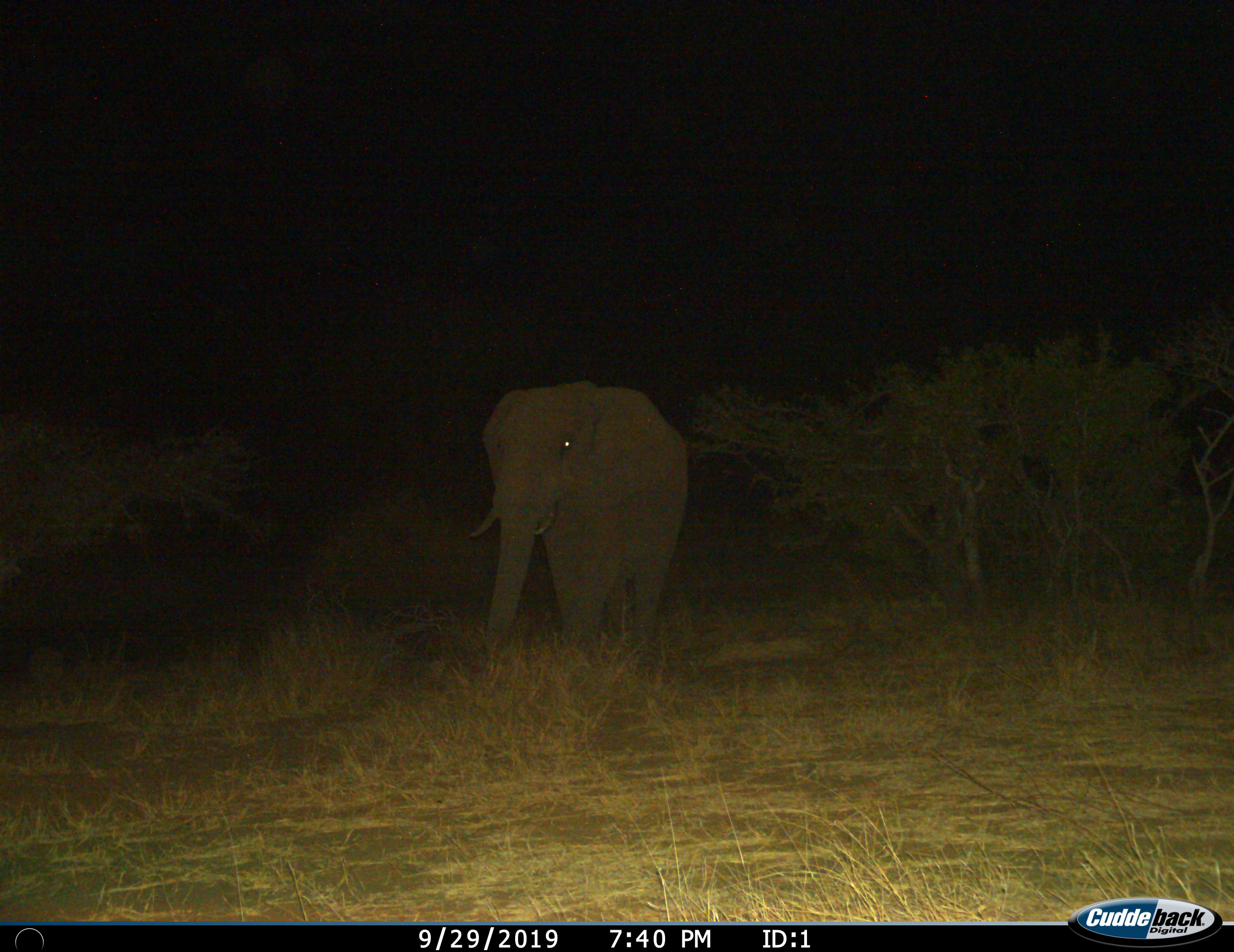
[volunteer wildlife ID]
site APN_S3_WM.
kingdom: Animalia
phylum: Chordata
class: Mammalia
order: Proboscidea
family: Elephantidae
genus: Loxodonta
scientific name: Loxodonta africana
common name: african bush elephant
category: elephant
Elephant (african bush elephant) (Loxodonta africana), count 1. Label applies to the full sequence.